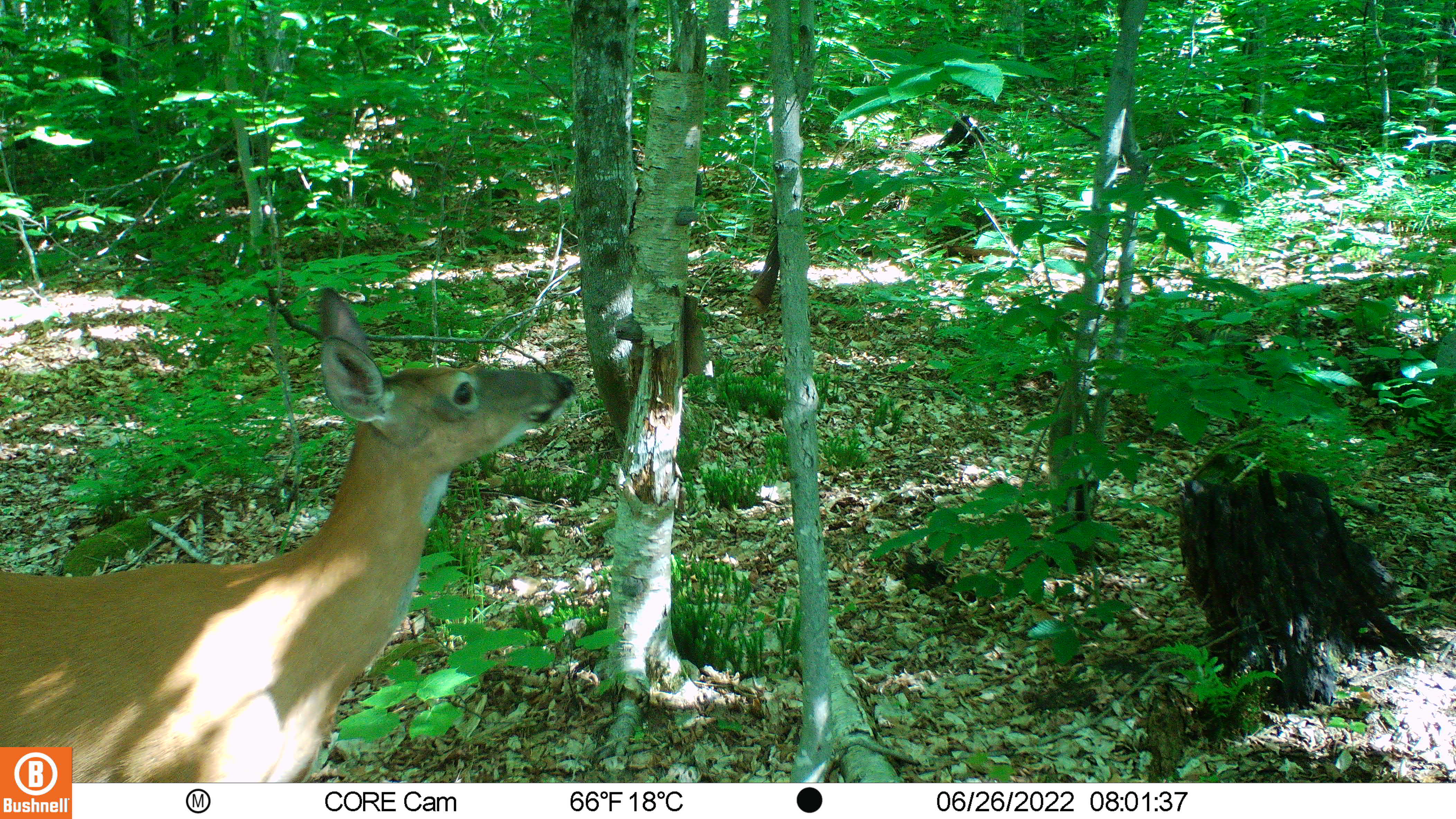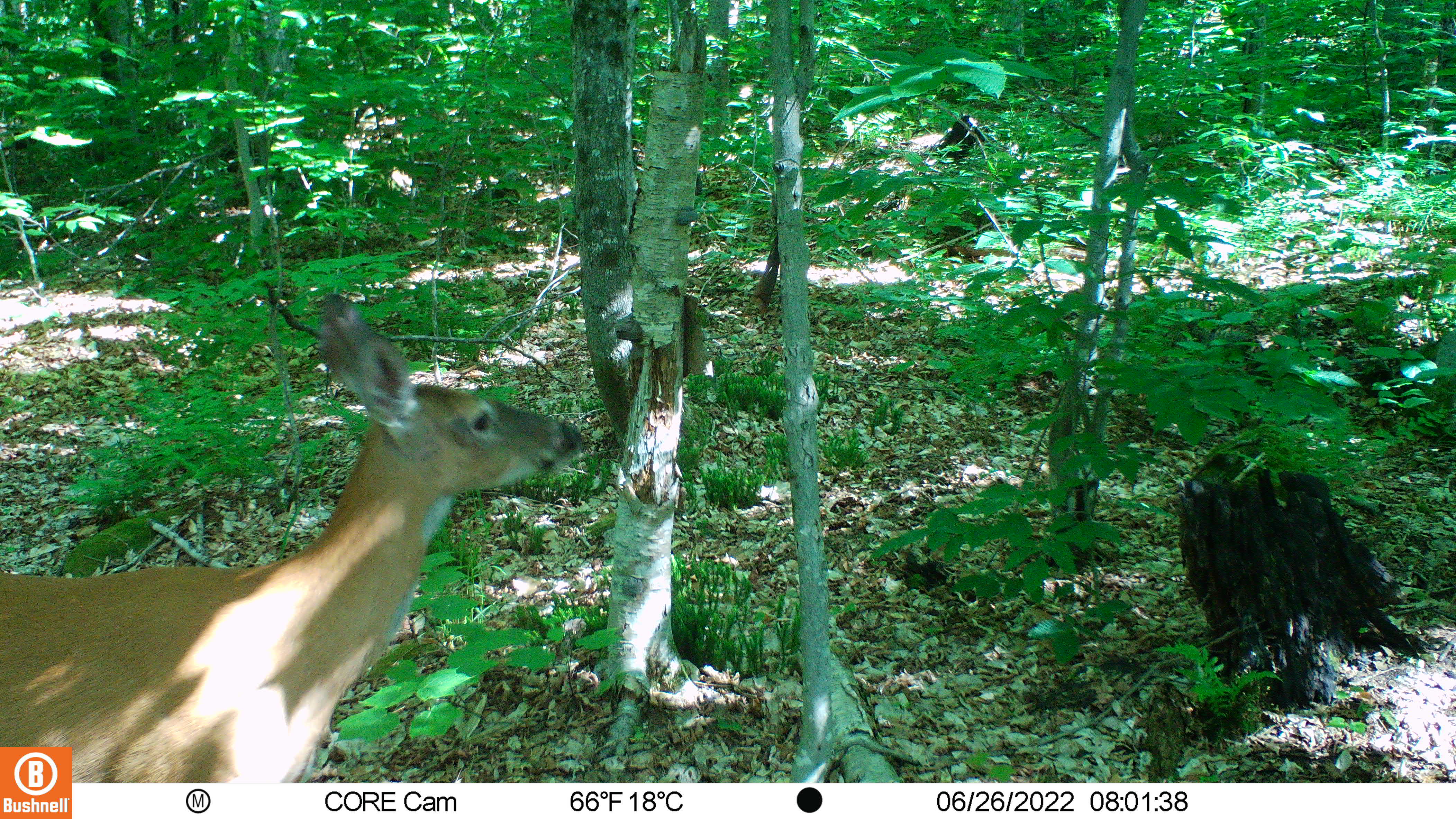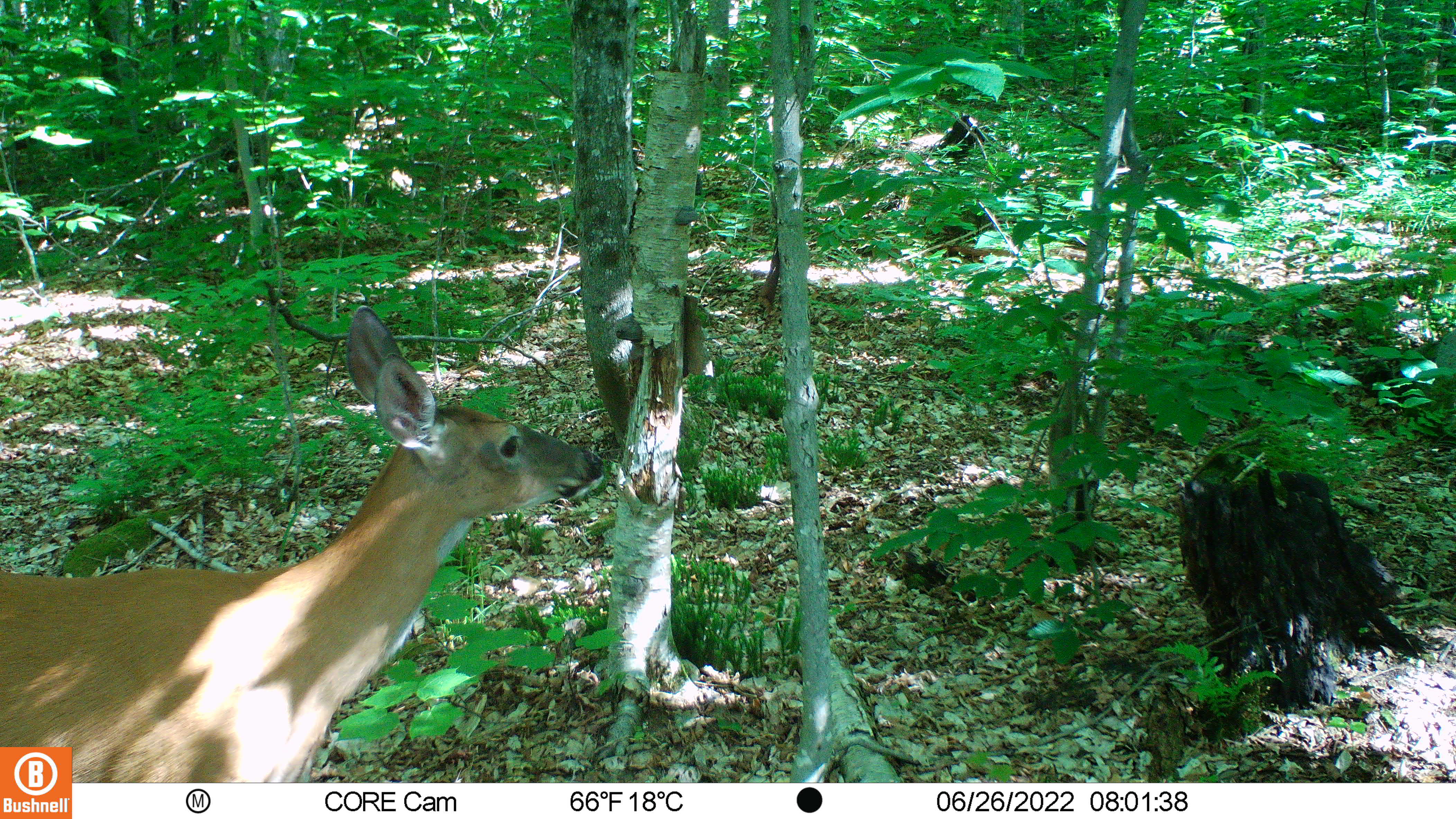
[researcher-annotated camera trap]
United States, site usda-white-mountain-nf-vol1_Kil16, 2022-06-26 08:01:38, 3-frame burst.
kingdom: Animalia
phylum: Chordata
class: Mammalia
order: Artiodactyla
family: Cervidae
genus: Odocoileus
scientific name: Odocoileus virginianus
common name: white-tailed deer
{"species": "white-tailed deer (Odocoileus virginianus)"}